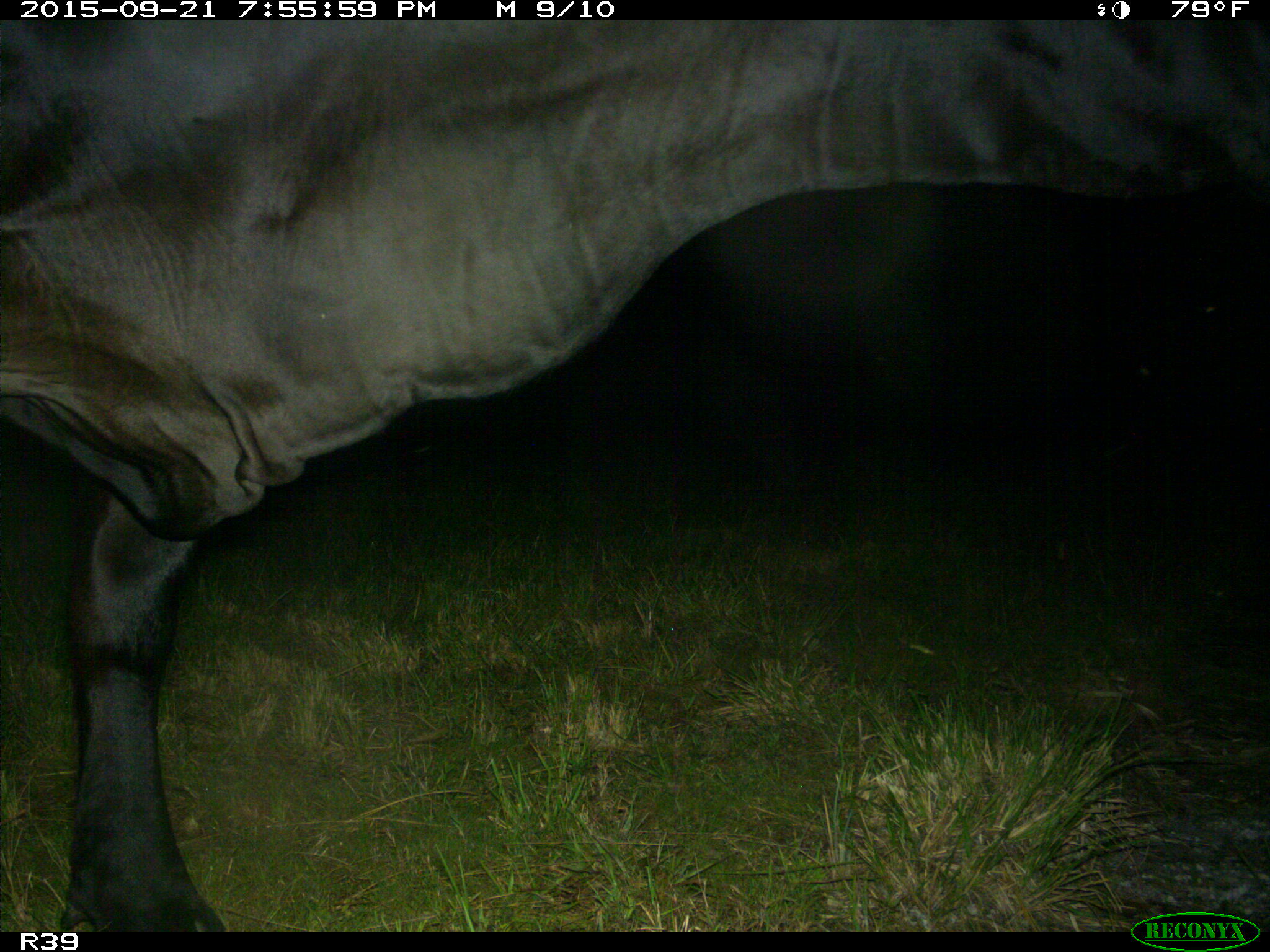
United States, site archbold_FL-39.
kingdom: Animalia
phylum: Chordata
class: Mammalia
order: Artiodactyla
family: Bovidae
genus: Bos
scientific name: Bos taurus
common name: domestic cow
Bos taurus (domestic cow).